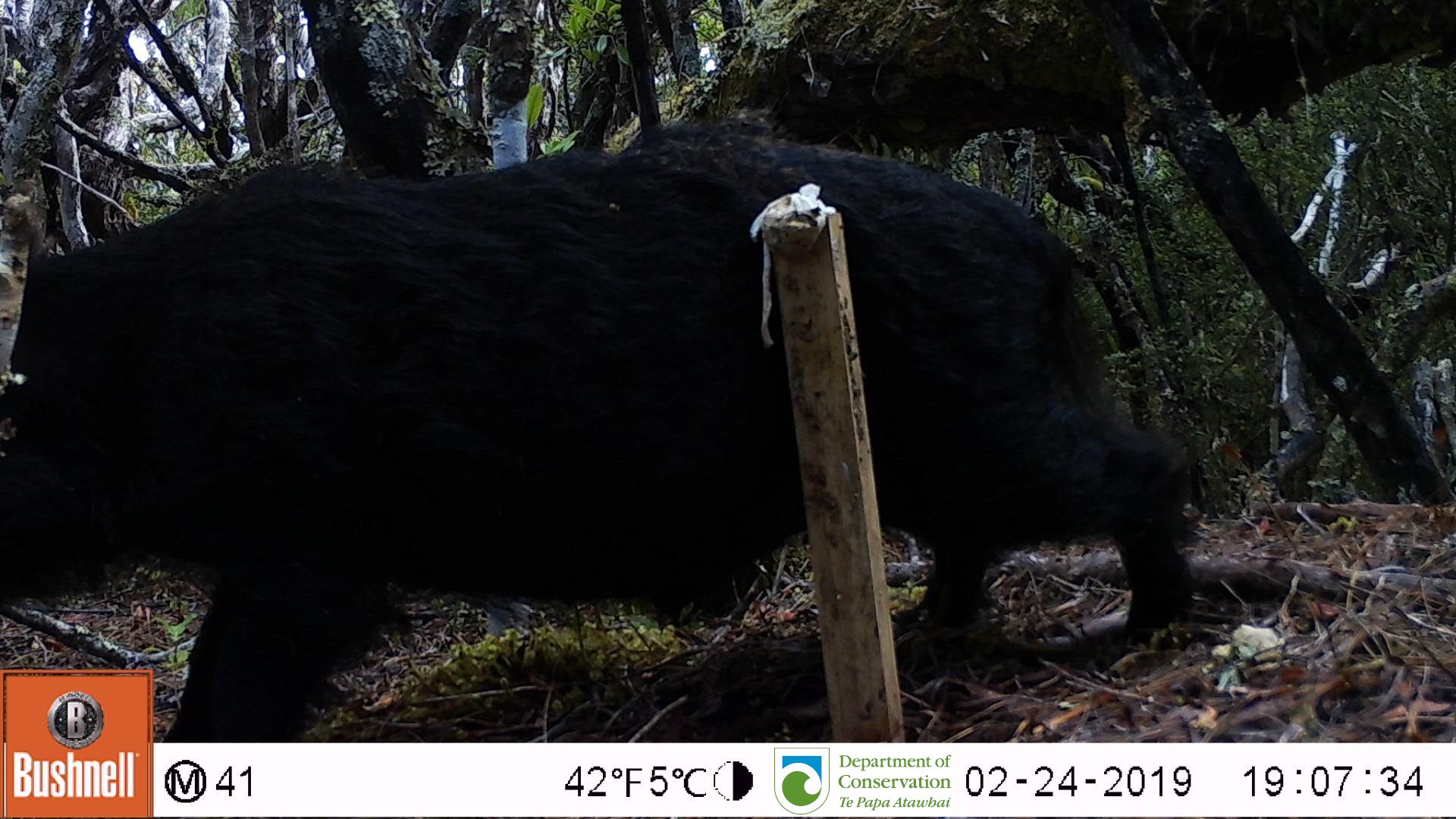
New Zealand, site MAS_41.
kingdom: Animalia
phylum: Chordata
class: Mammalia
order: Artiodactyla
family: Suidae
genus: Sus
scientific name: Sus scrofa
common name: pig